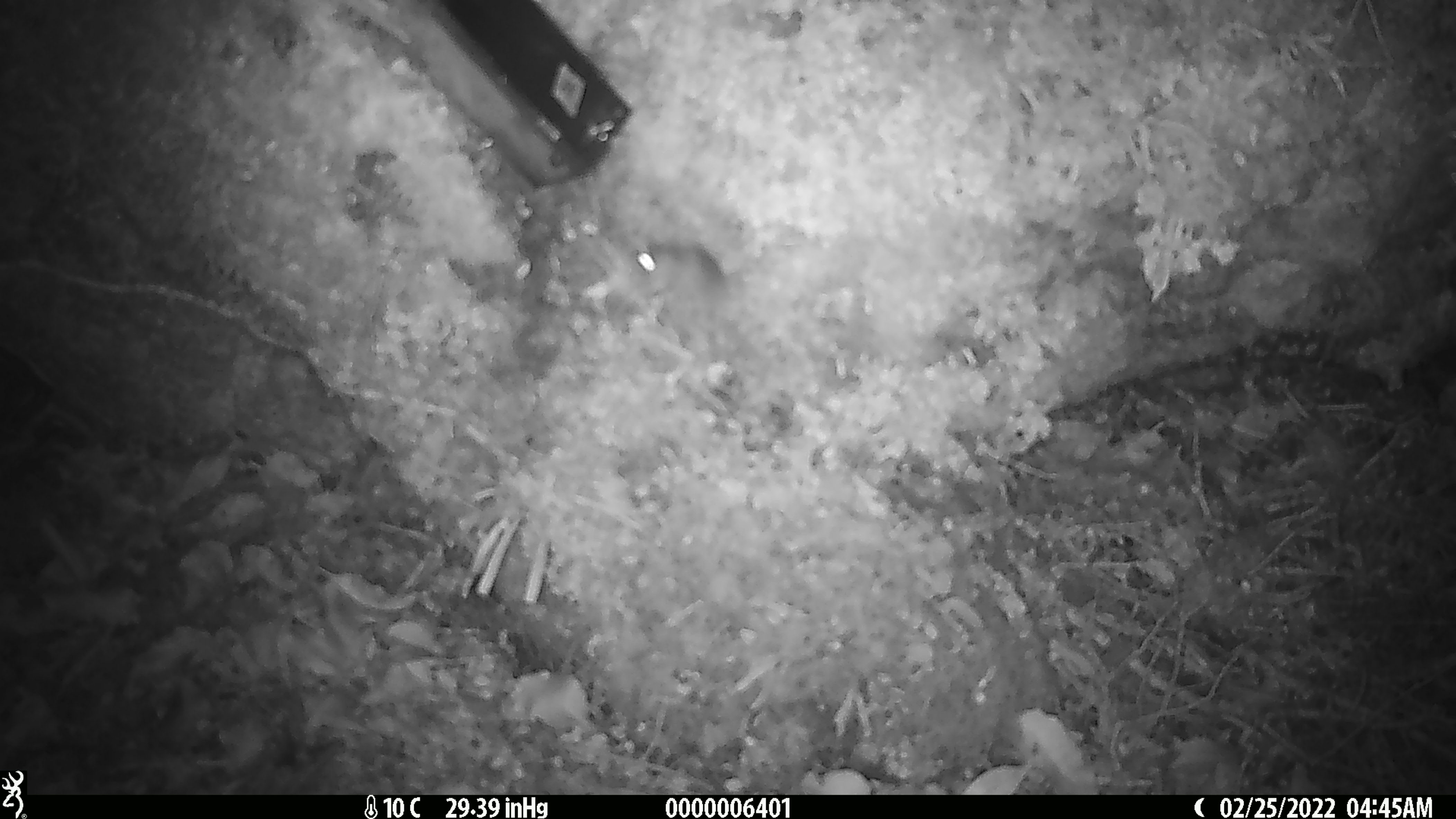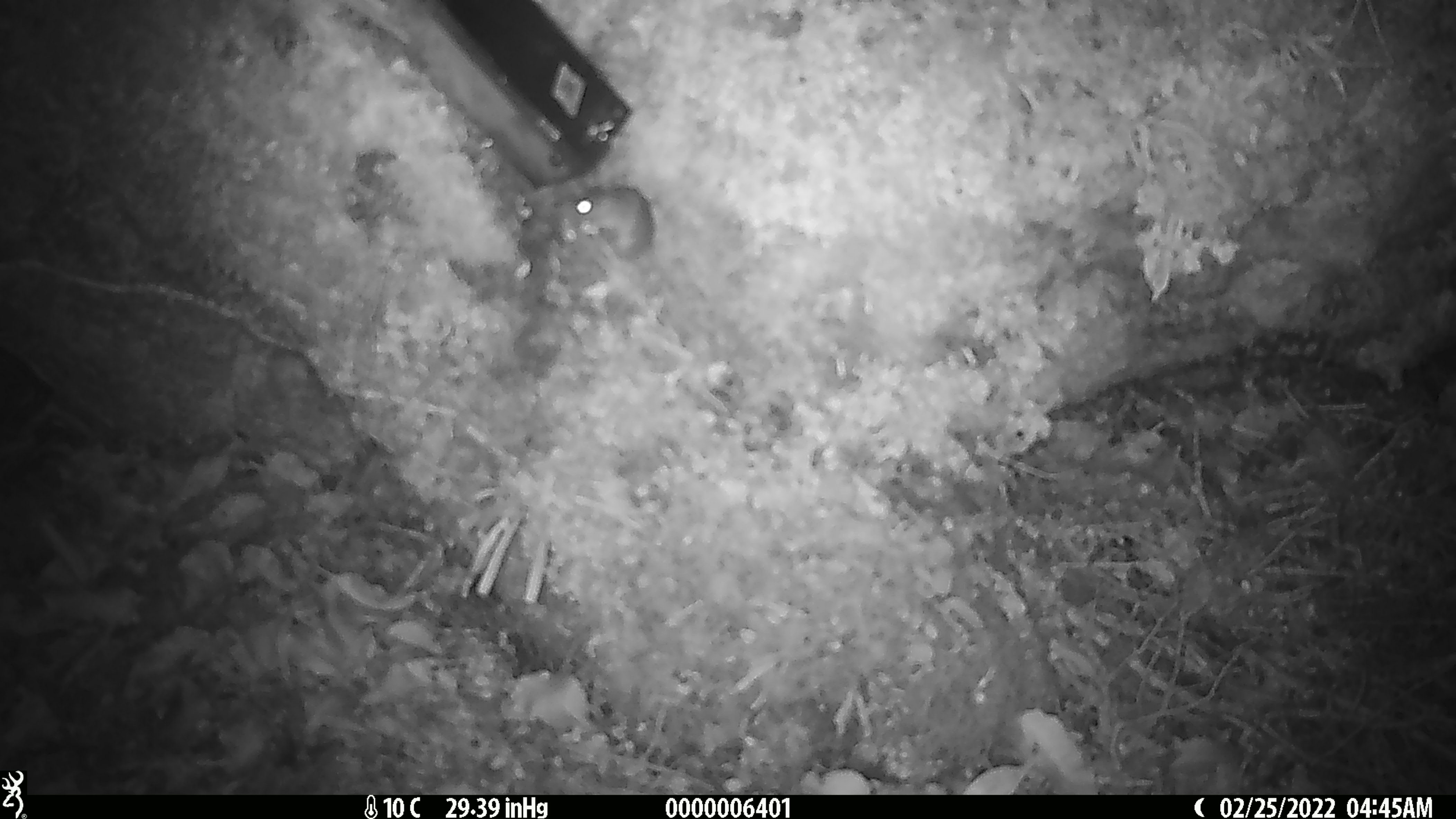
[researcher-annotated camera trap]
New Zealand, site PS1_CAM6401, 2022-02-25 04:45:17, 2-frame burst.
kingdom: Animalia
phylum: Chordata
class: Mammalia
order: Rodentia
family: Muridae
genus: Mus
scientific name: Mus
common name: mouse